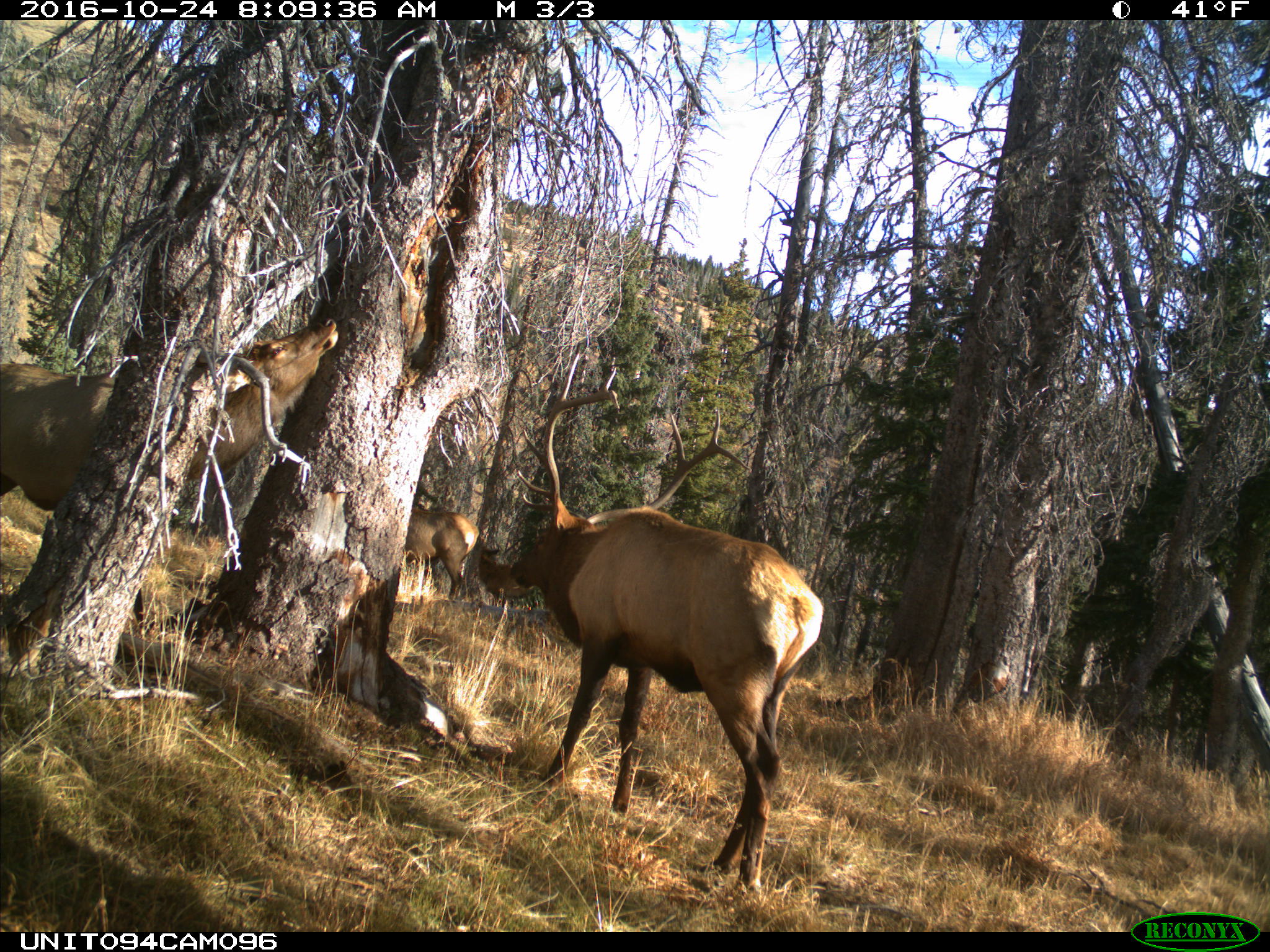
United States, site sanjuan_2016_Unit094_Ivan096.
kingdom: Animalia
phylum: Chordata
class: Mammalia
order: Artiodactyla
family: Cervidae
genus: Cervus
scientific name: Cervus elaphus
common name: red deer